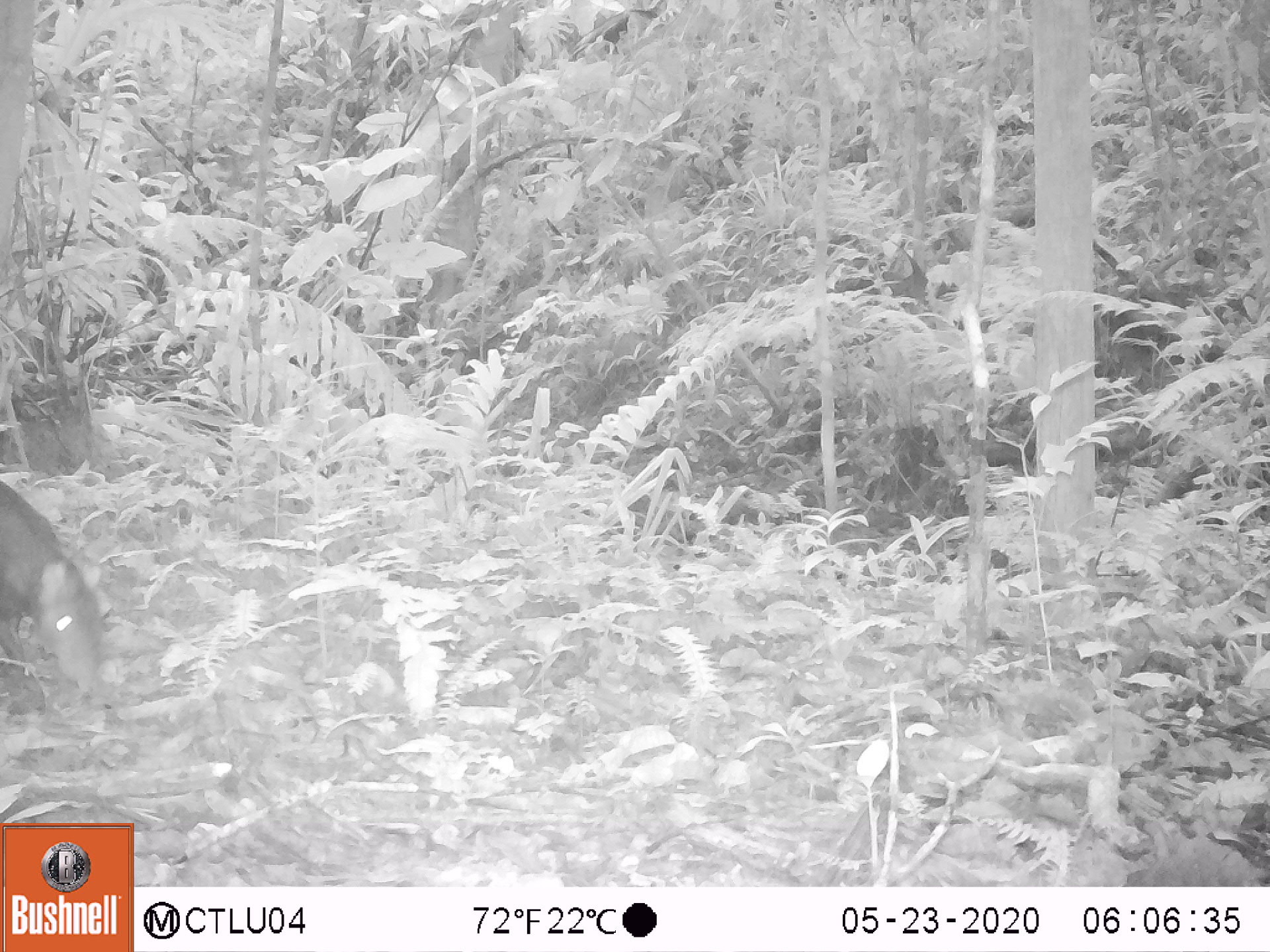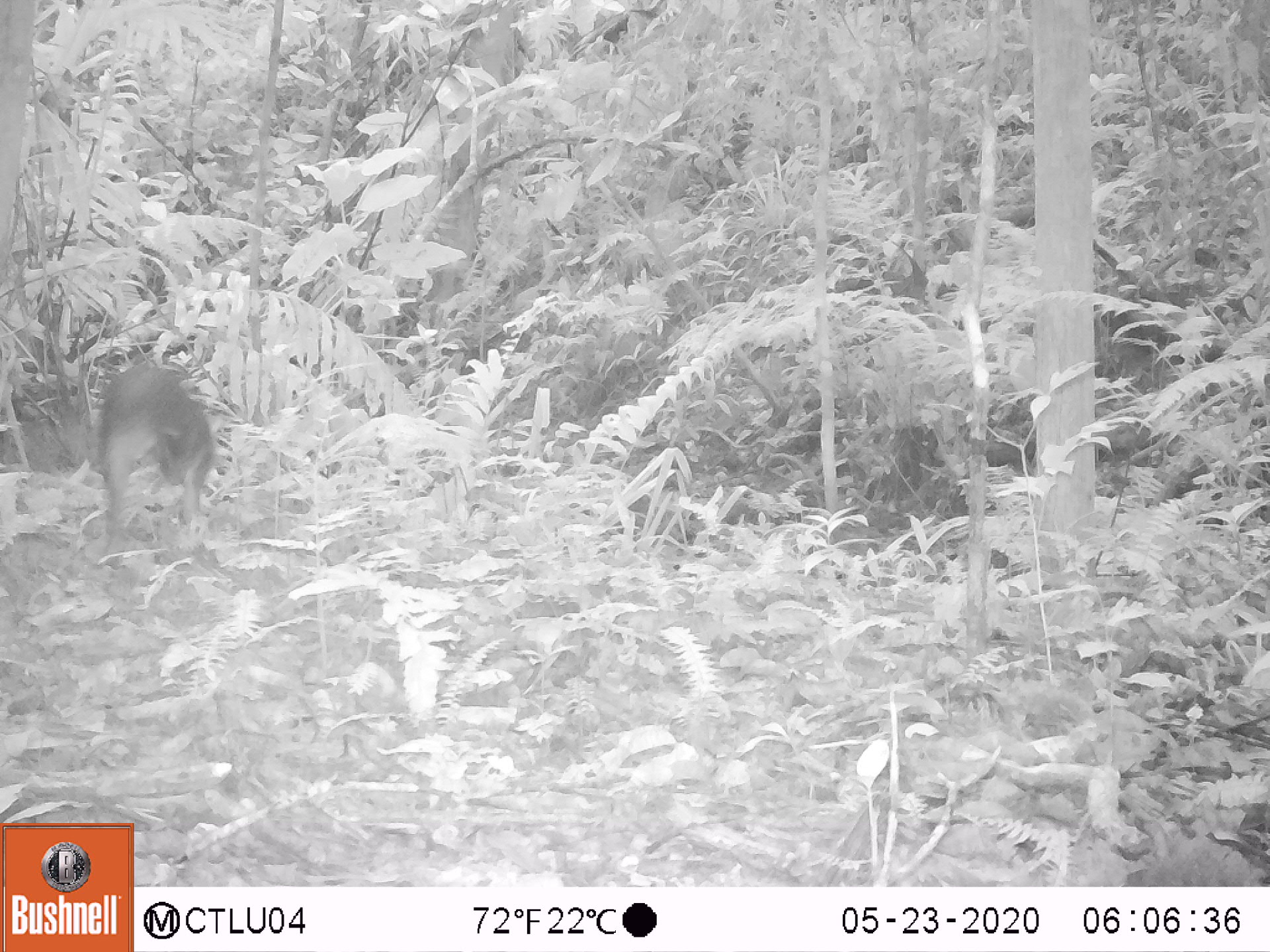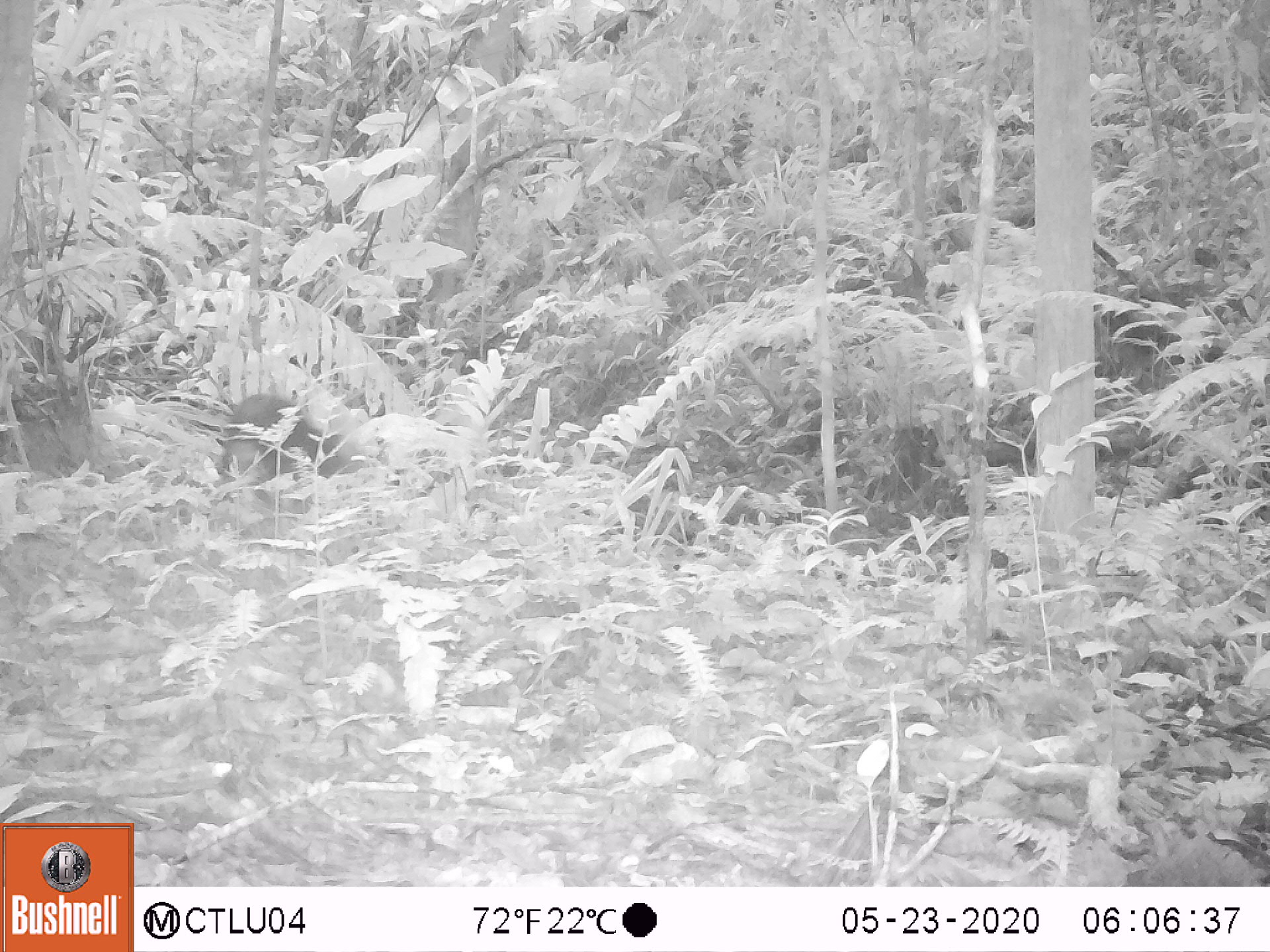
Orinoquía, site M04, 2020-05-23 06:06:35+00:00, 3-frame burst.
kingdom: Animalia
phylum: Chordata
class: Mammalia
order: Rodentia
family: Dasyproctidae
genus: Dasyprocta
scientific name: Dasyprocta fuliginosa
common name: black agouti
Black agouti (Dasyprocta fuliginosa).